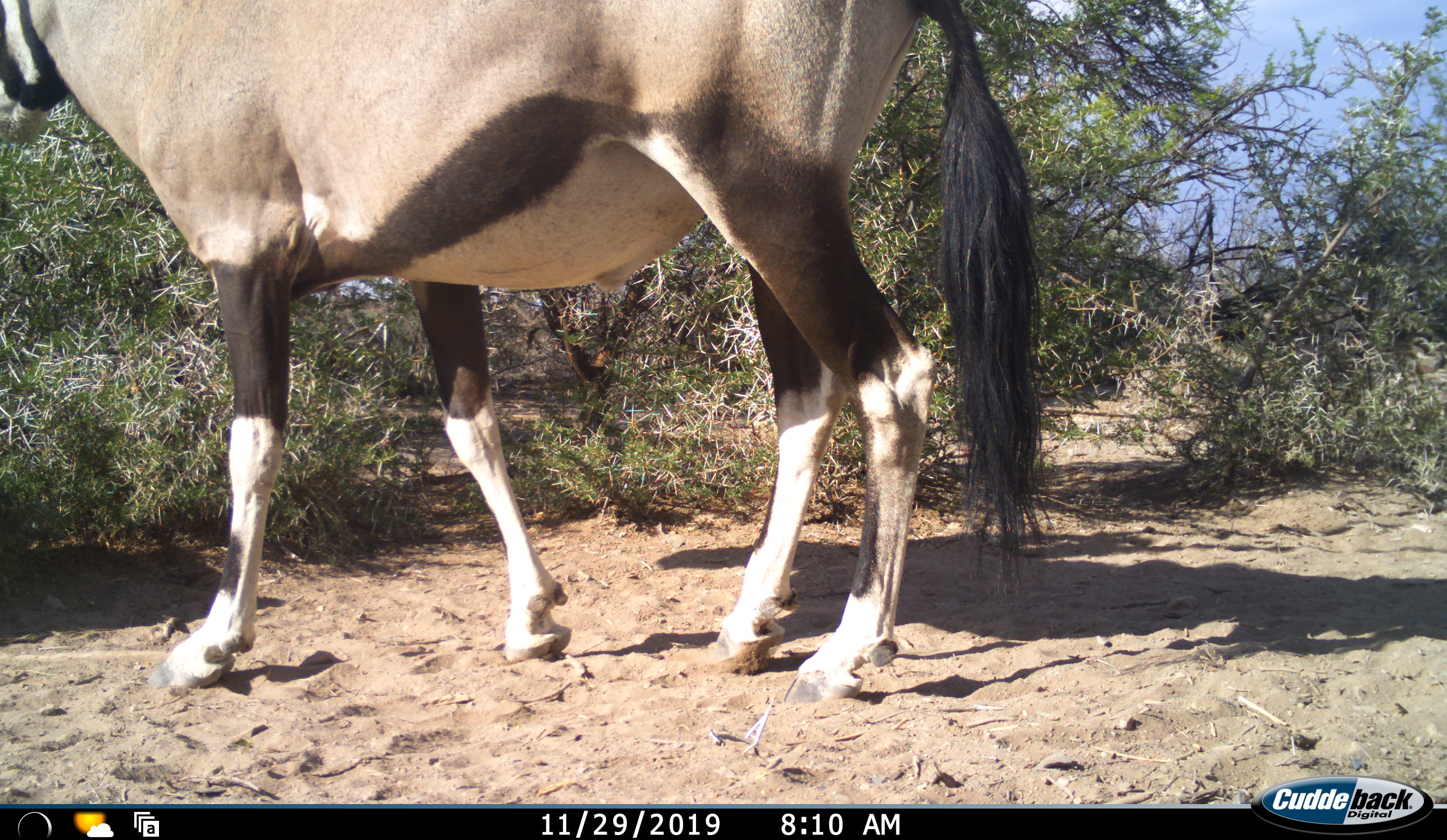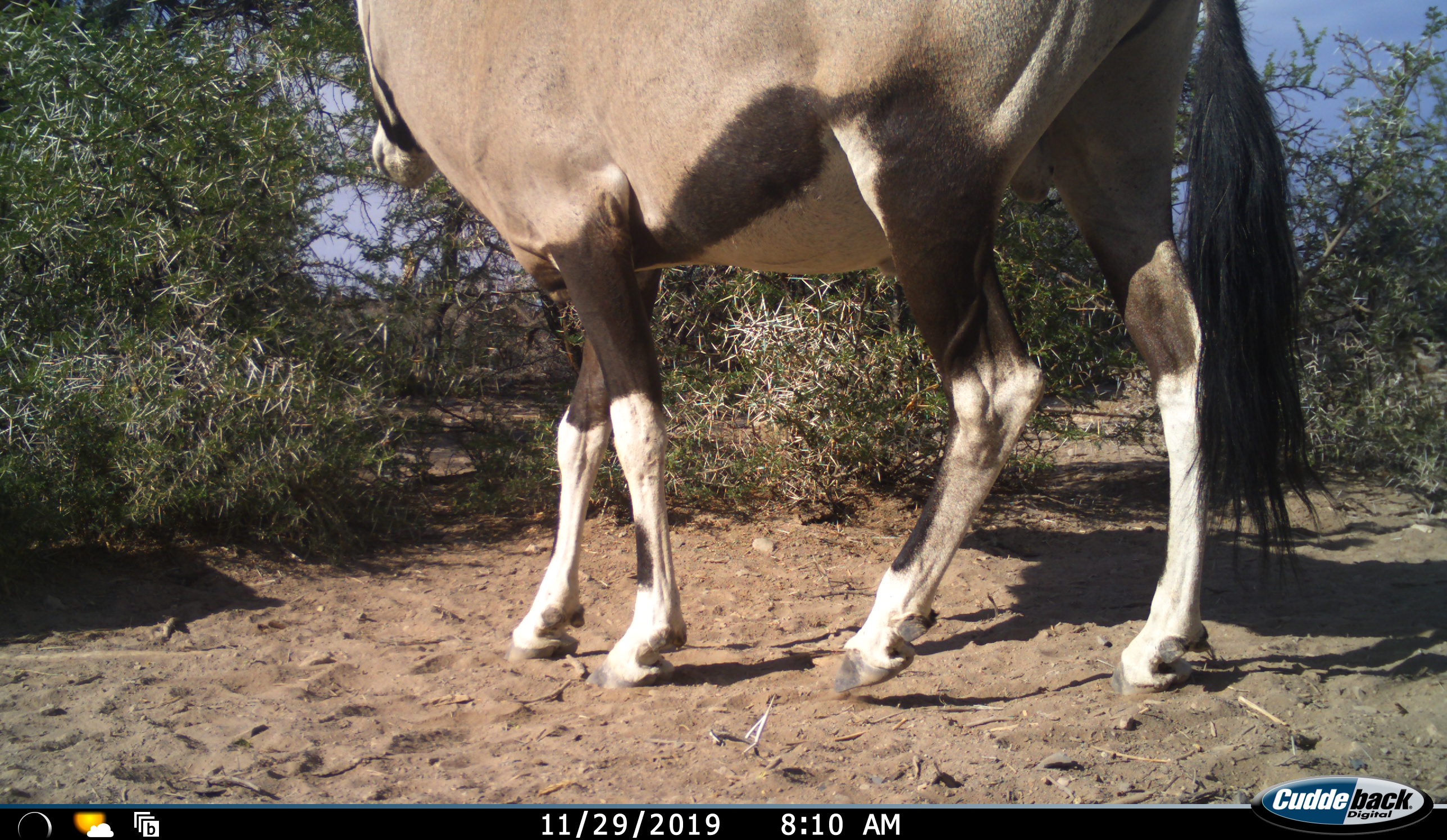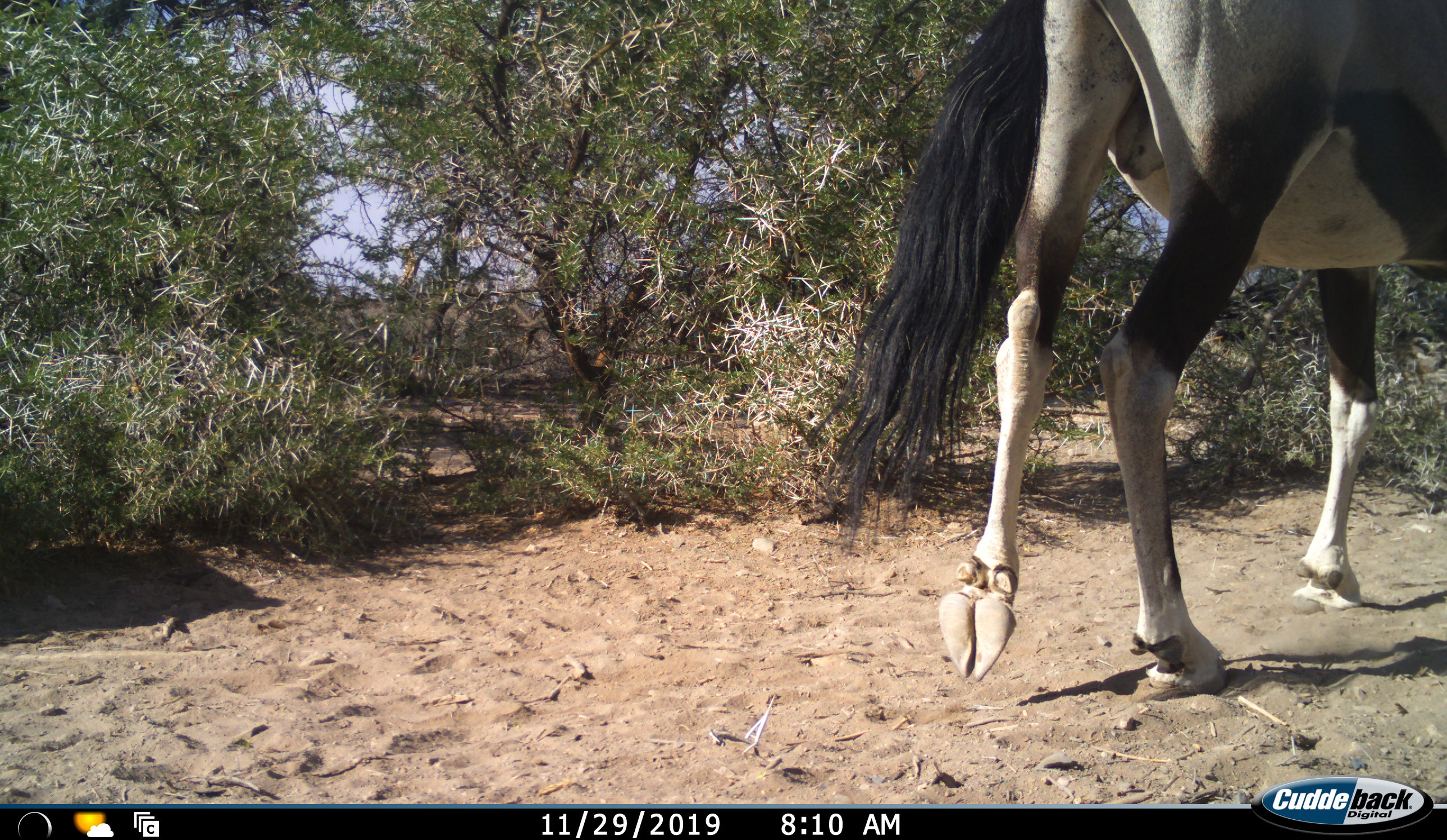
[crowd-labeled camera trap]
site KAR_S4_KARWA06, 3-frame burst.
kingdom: Animalia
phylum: Chordata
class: Mammalia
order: Artiodactyla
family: Bovidae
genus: Oryx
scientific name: Oryx gazella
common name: gemsbok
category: oryx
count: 1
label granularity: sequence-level